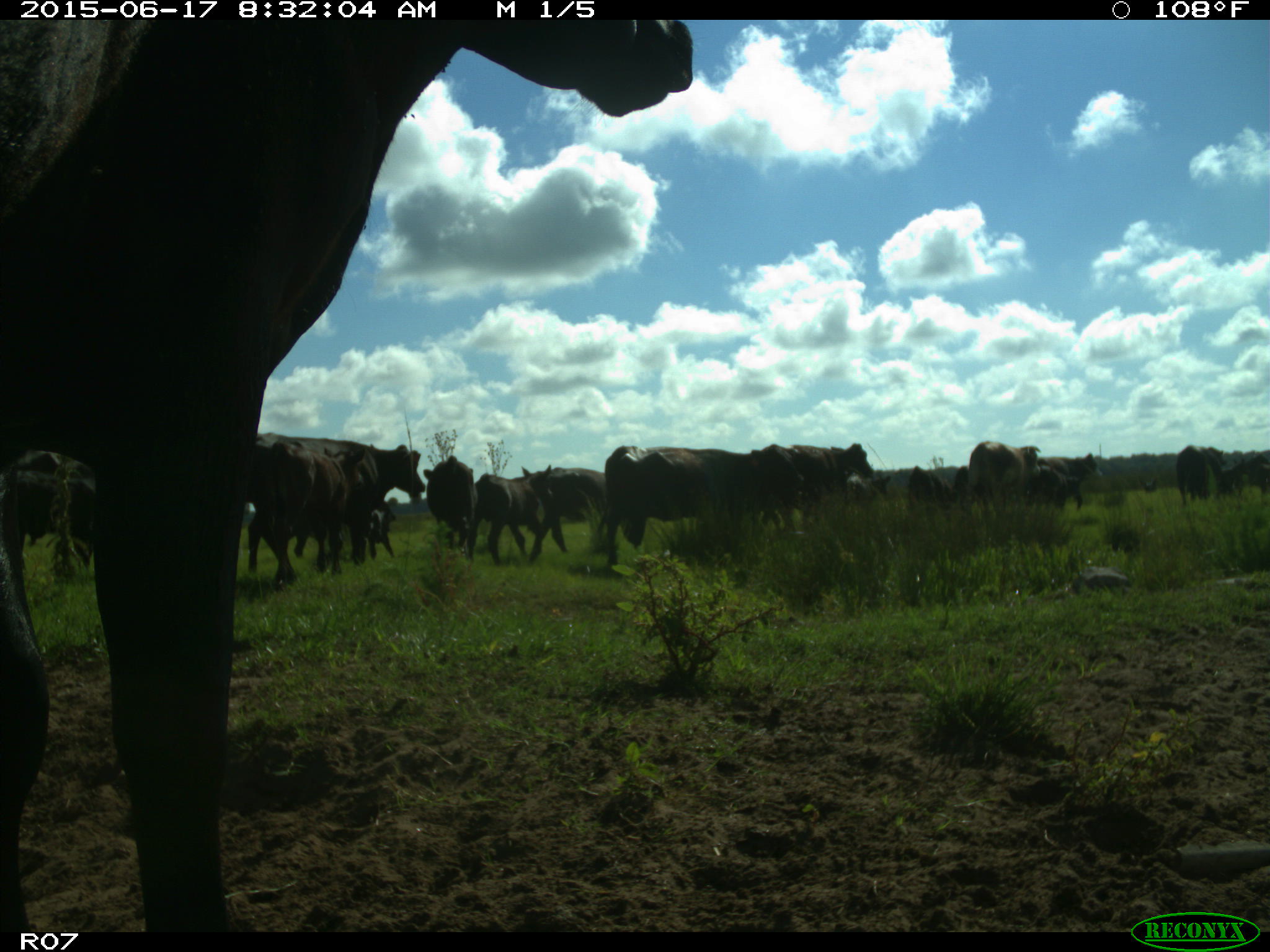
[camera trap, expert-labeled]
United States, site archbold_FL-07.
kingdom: Animalia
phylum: Chordata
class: Mammalia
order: Artiodactyla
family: Bovidae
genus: Bos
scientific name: Bos taurus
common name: domestic cow